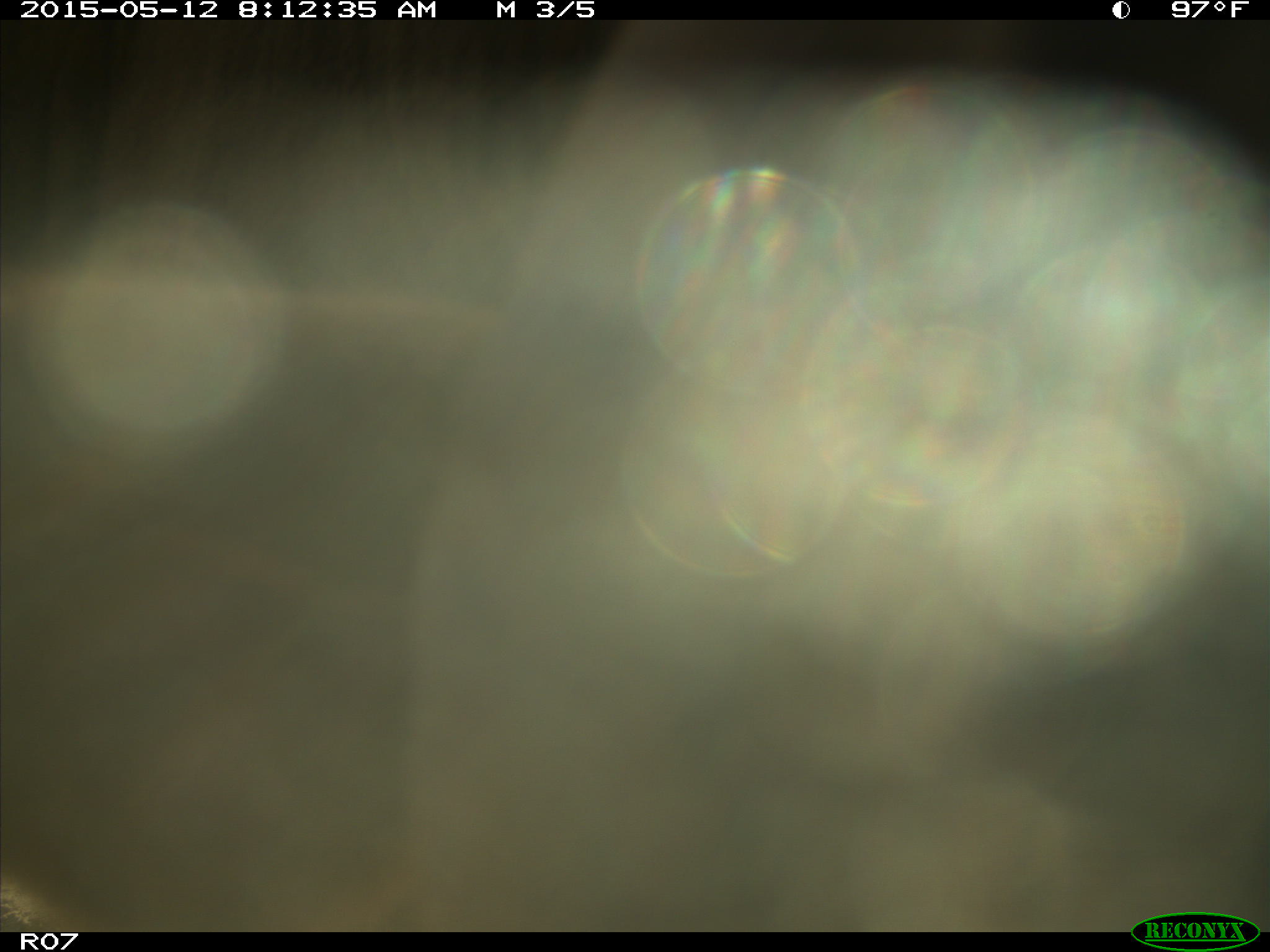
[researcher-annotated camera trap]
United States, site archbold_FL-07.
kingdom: Animalia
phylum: Chordata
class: Mammalia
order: Artiodactyla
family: Bovidae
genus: Bos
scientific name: Bos taurus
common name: domestic cow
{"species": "Bos taurus (domestic cow)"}